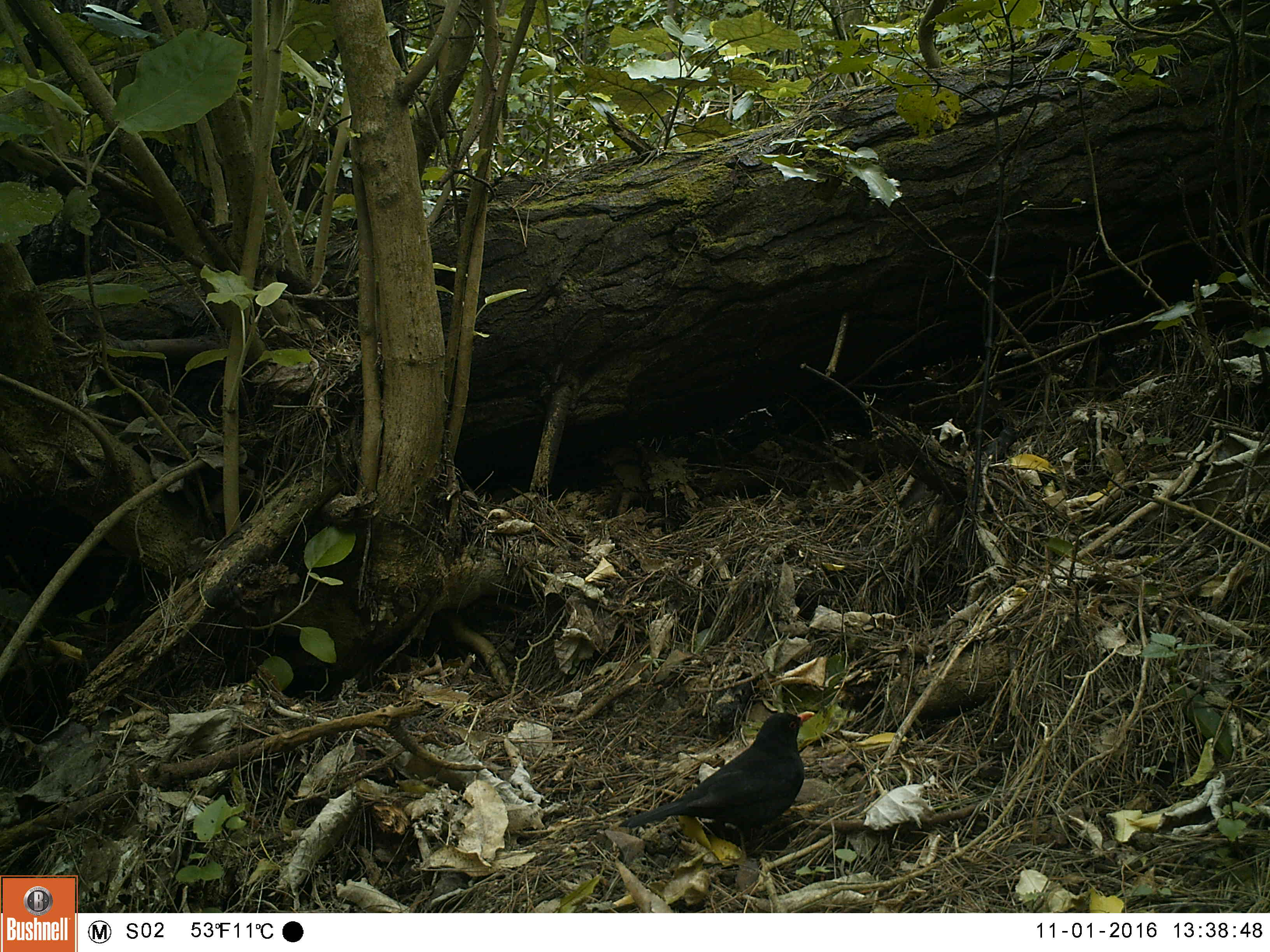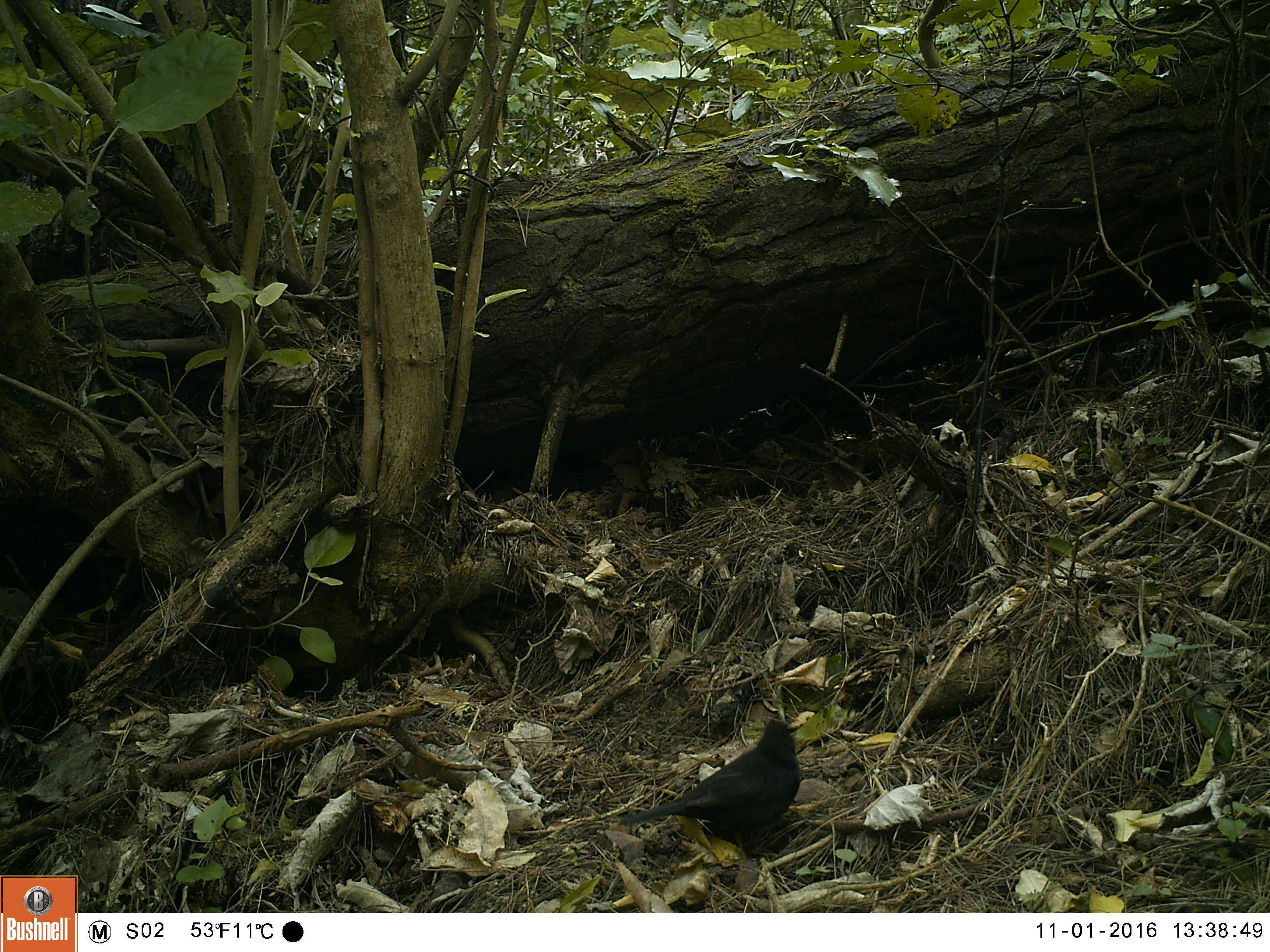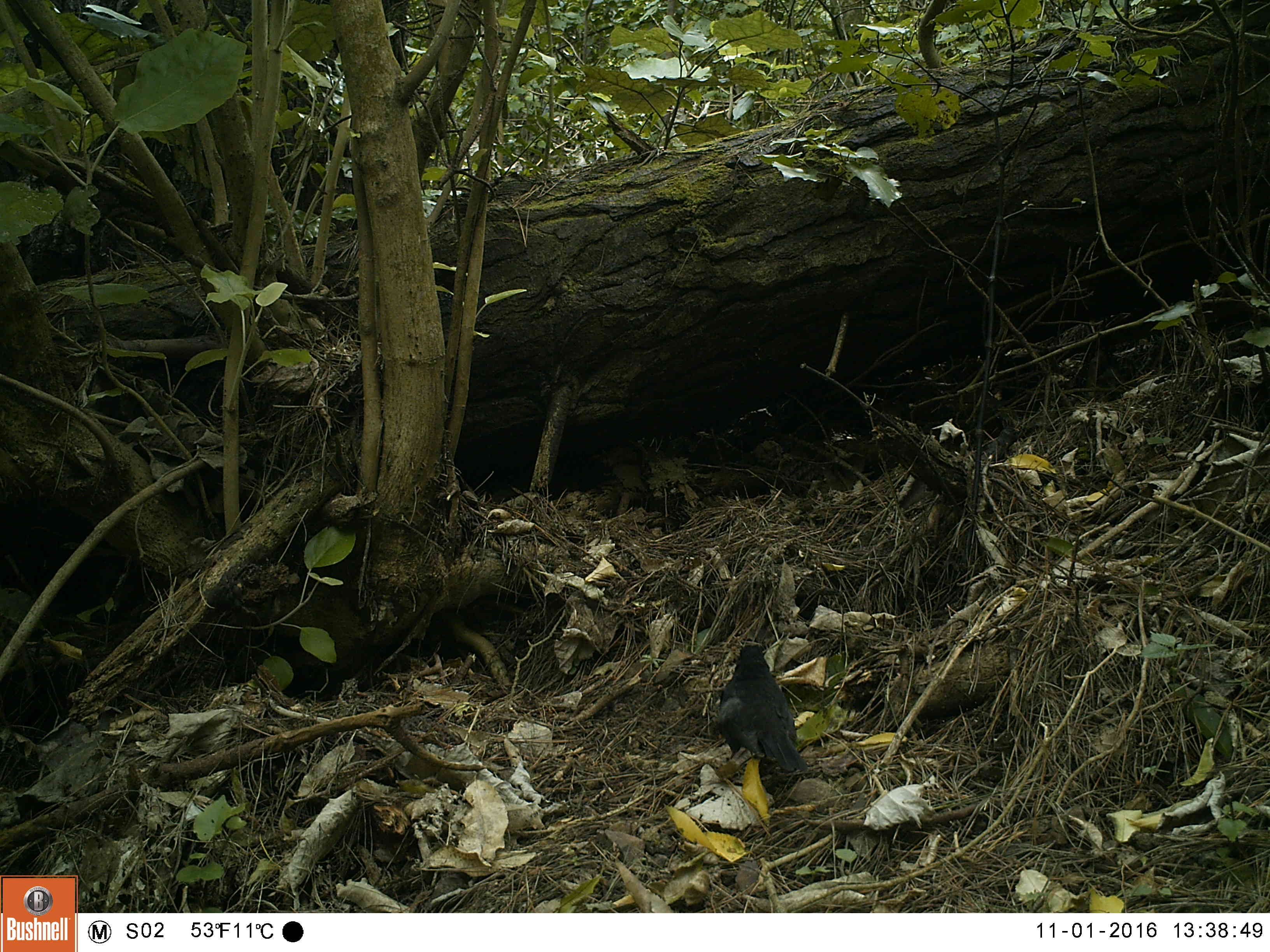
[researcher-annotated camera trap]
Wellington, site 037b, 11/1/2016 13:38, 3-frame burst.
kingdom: Animalia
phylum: Chordata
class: Aves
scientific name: Aves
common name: bird